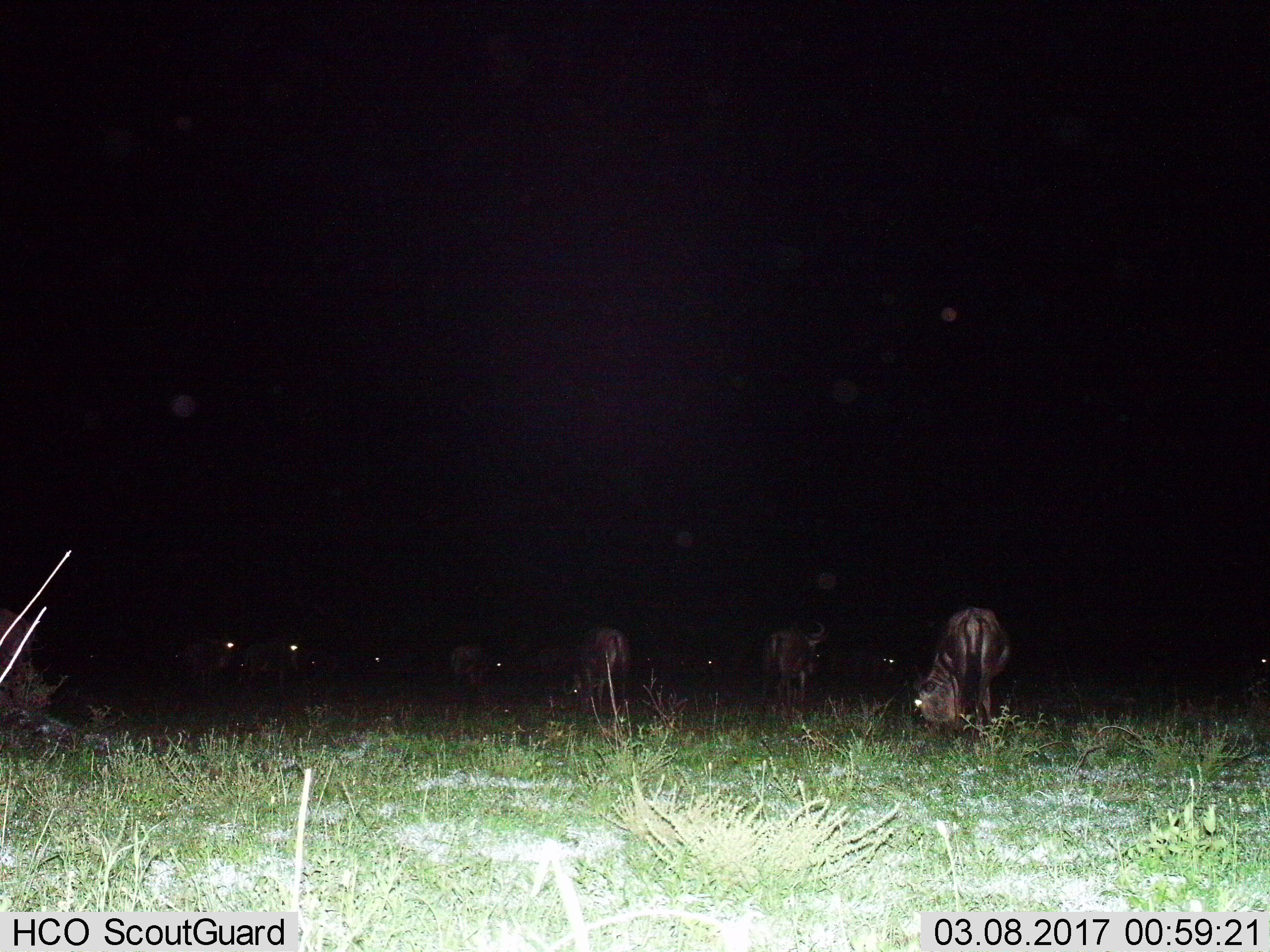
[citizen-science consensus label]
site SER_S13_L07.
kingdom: Animalia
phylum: Chordata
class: Mammalia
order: Artiodactyla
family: Bovidae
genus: Connochaetes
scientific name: Connochaetes taurinus taurinus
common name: blue wildebeest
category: wildebeestblue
Wildebeestblue (blue wildebeest) (Connochaetes taurinus taurinus), count 10. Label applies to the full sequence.